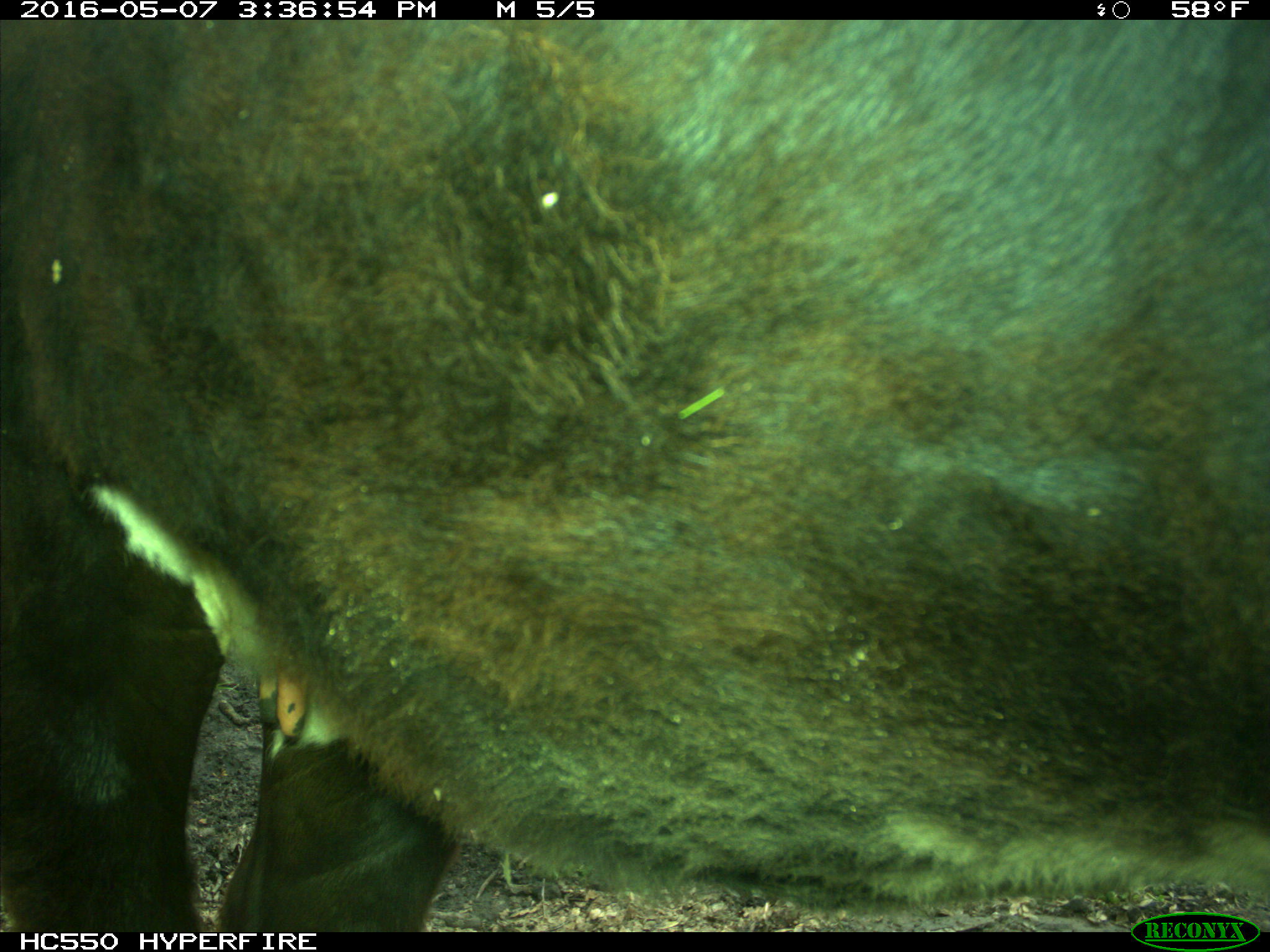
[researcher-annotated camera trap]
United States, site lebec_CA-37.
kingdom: Animalia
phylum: Chordata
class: Mammalia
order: Artiodactyla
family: Bovidae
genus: Bos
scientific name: Bos taurus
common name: domestic cow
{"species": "Bos taurus (domestic cow)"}